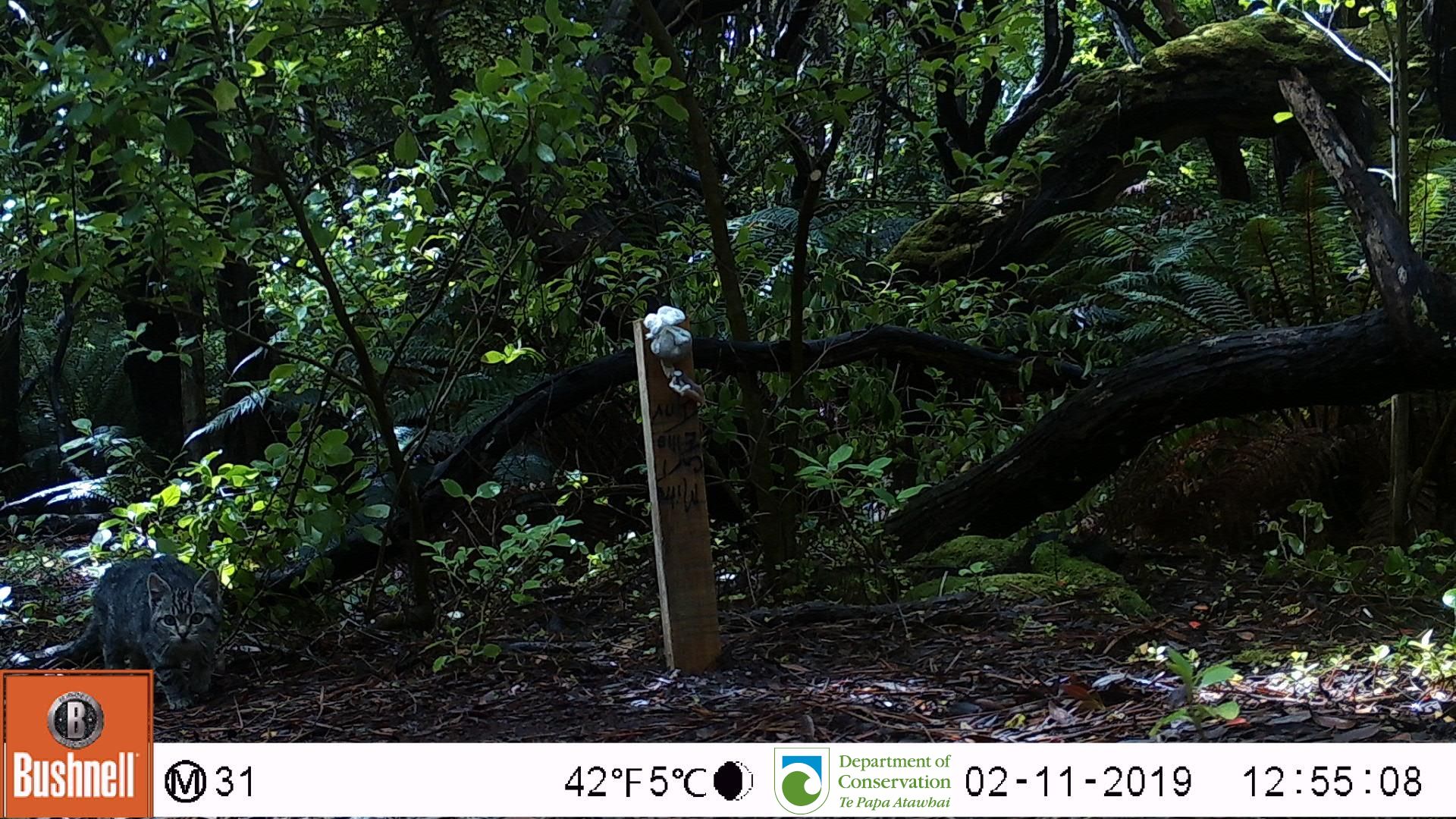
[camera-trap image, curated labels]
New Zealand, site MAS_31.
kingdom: Animalia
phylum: Chordata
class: Mammalia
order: Carnivora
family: Felidae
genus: Felis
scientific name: Felis catus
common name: domestic cat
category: cat